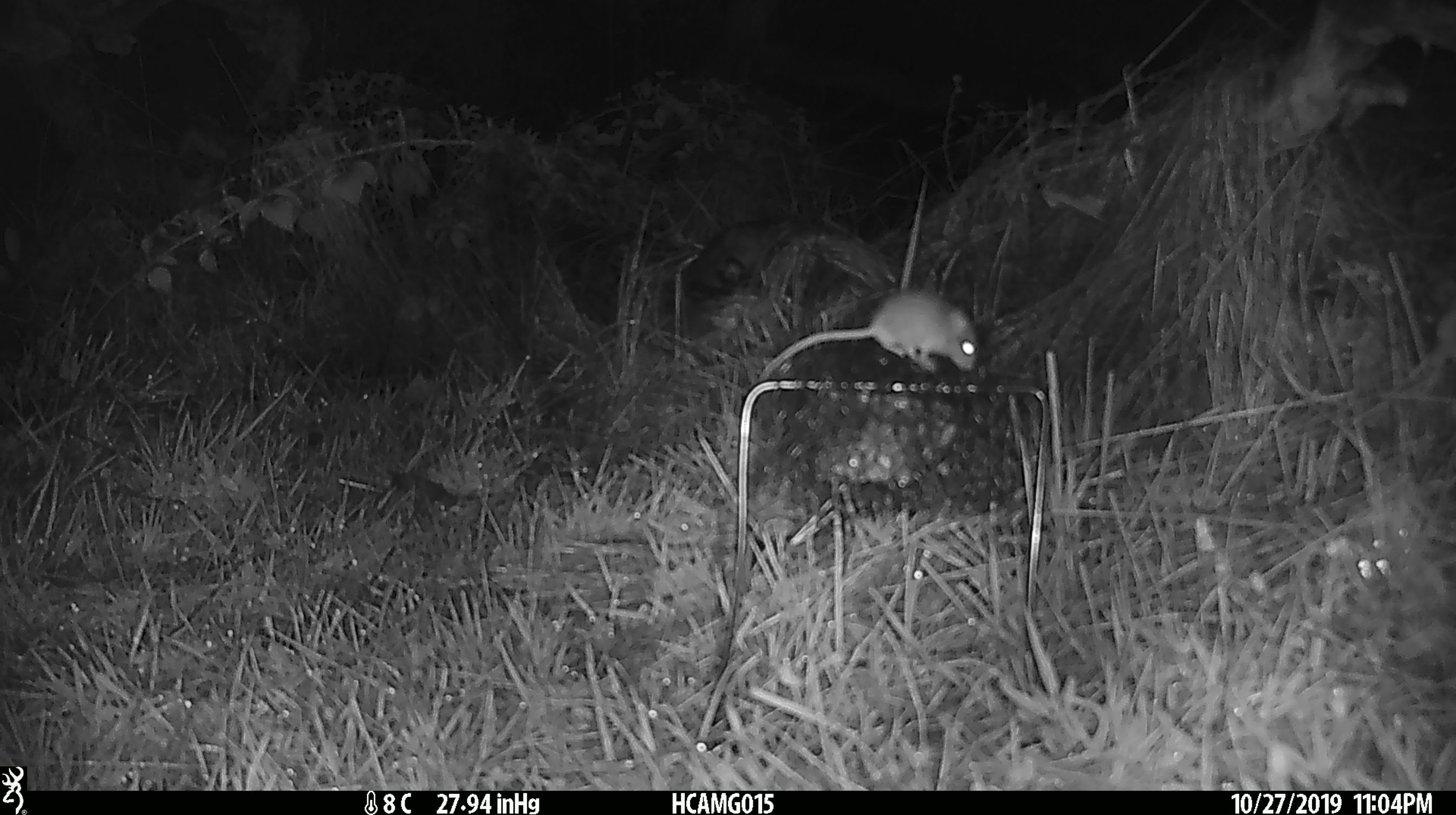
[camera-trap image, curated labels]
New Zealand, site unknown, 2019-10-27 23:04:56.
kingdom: Animalia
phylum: Chordata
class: Mammalia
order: Rodentia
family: Muridae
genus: Mus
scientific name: Mus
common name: mouse